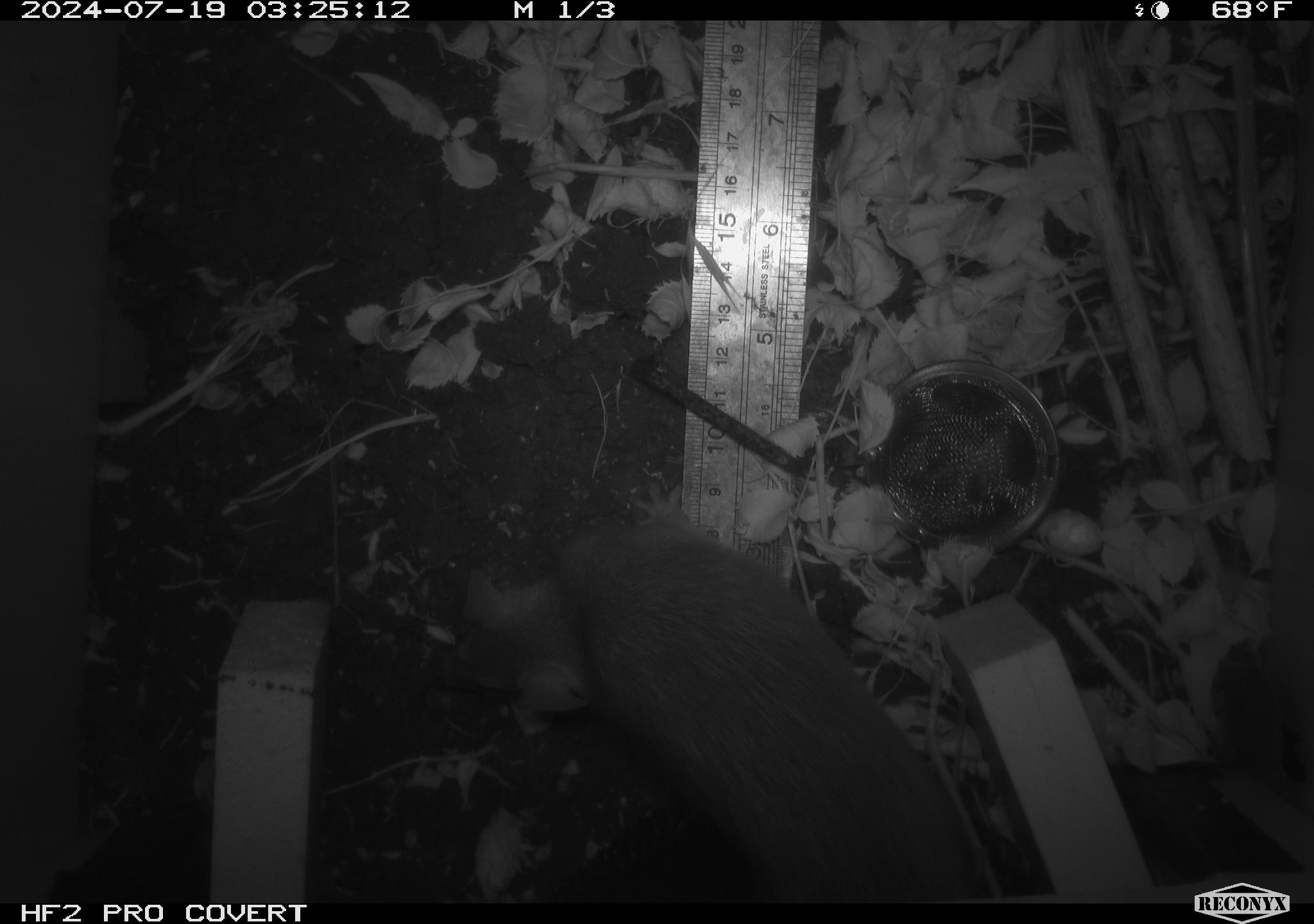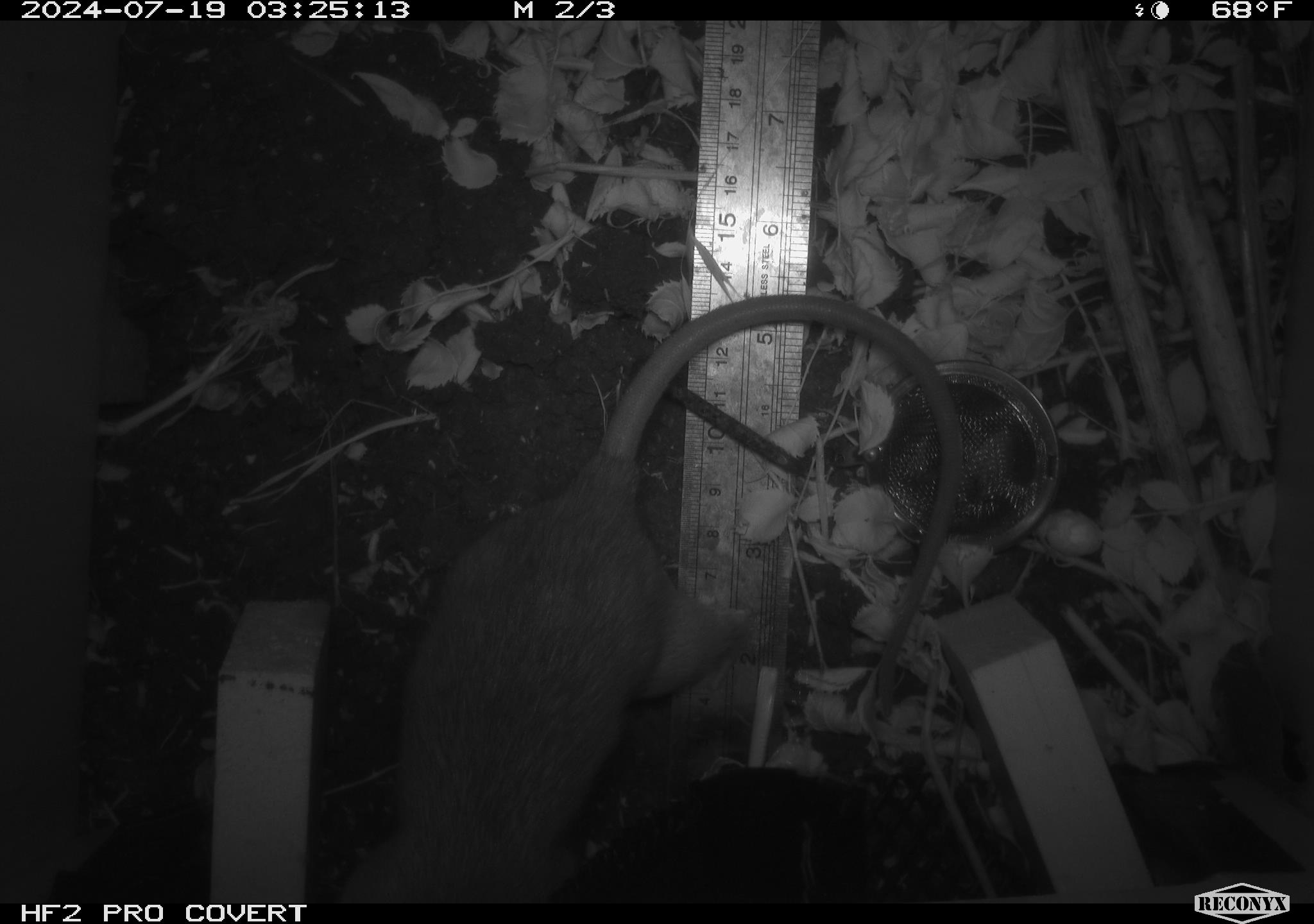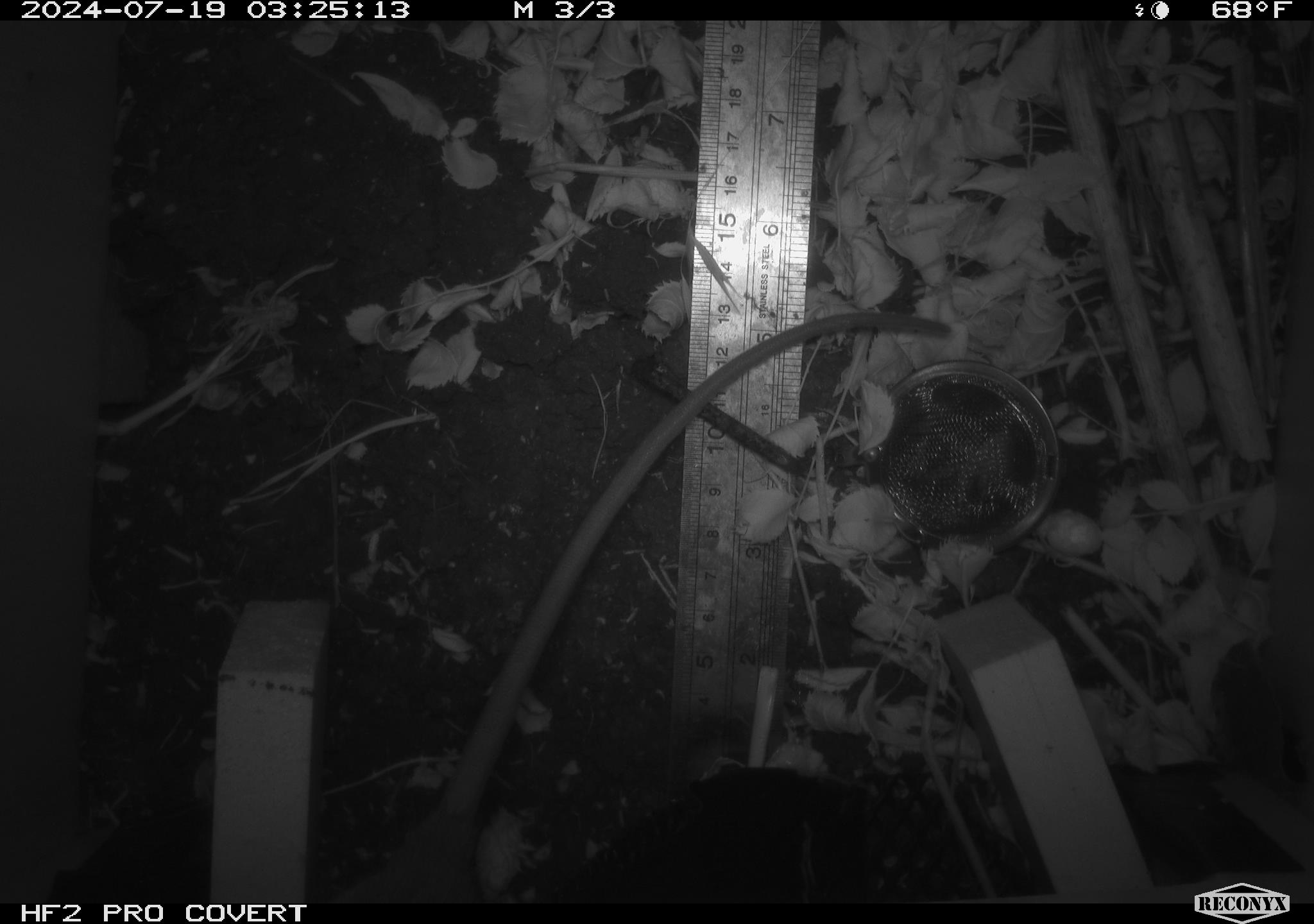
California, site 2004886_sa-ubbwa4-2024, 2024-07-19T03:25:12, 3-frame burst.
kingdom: Animalia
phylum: Chordata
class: Mammalia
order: Rodentia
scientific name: Rodentia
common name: woodrat or rat or mouse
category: woodrat or rat or mouse species